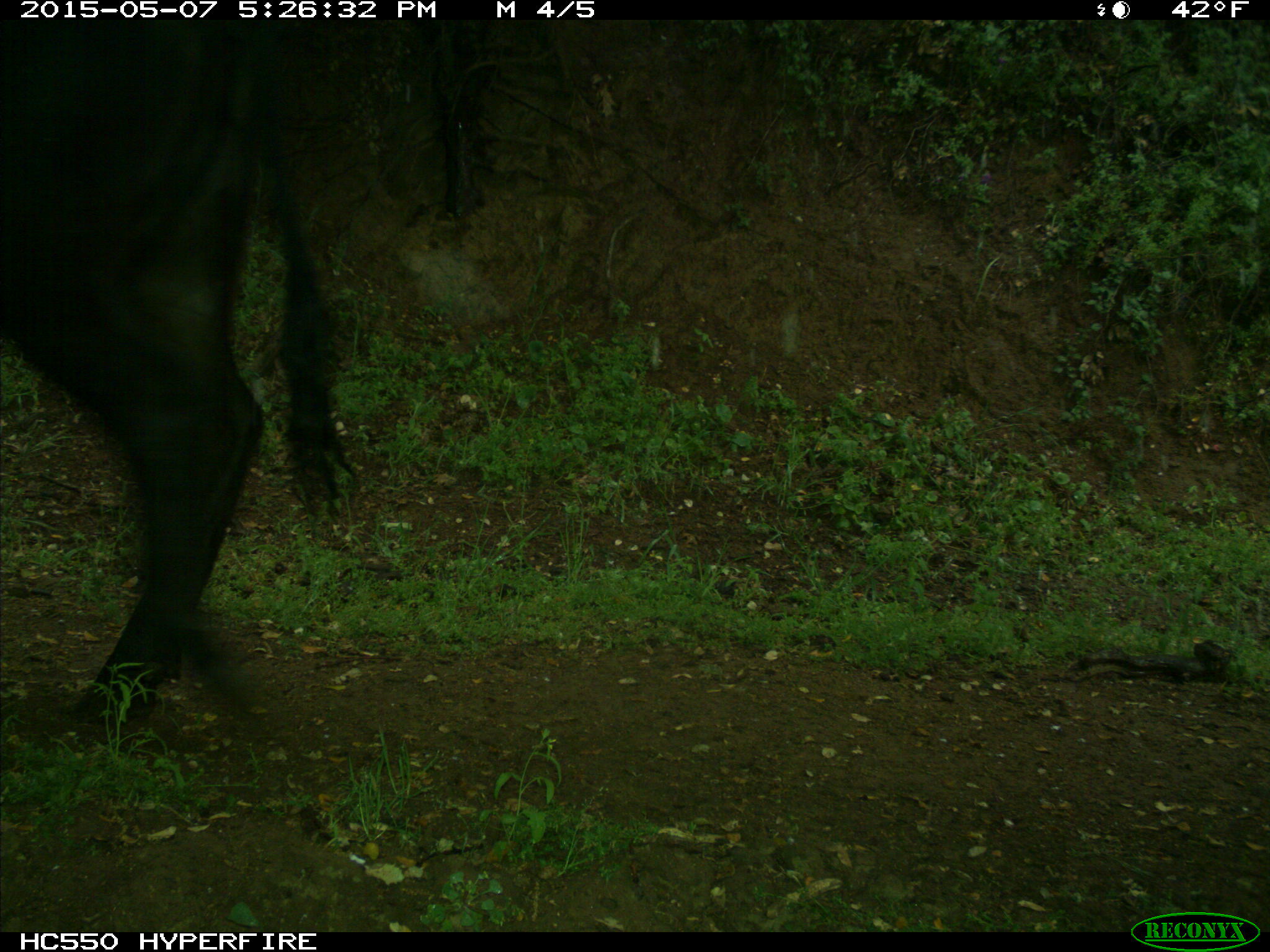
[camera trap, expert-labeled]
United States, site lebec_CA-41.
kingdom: Animalia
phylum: Chordata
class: Mammalia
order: Artiodactyla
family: Bovidae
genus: Bos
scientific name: Bos taurus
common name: domestic cow